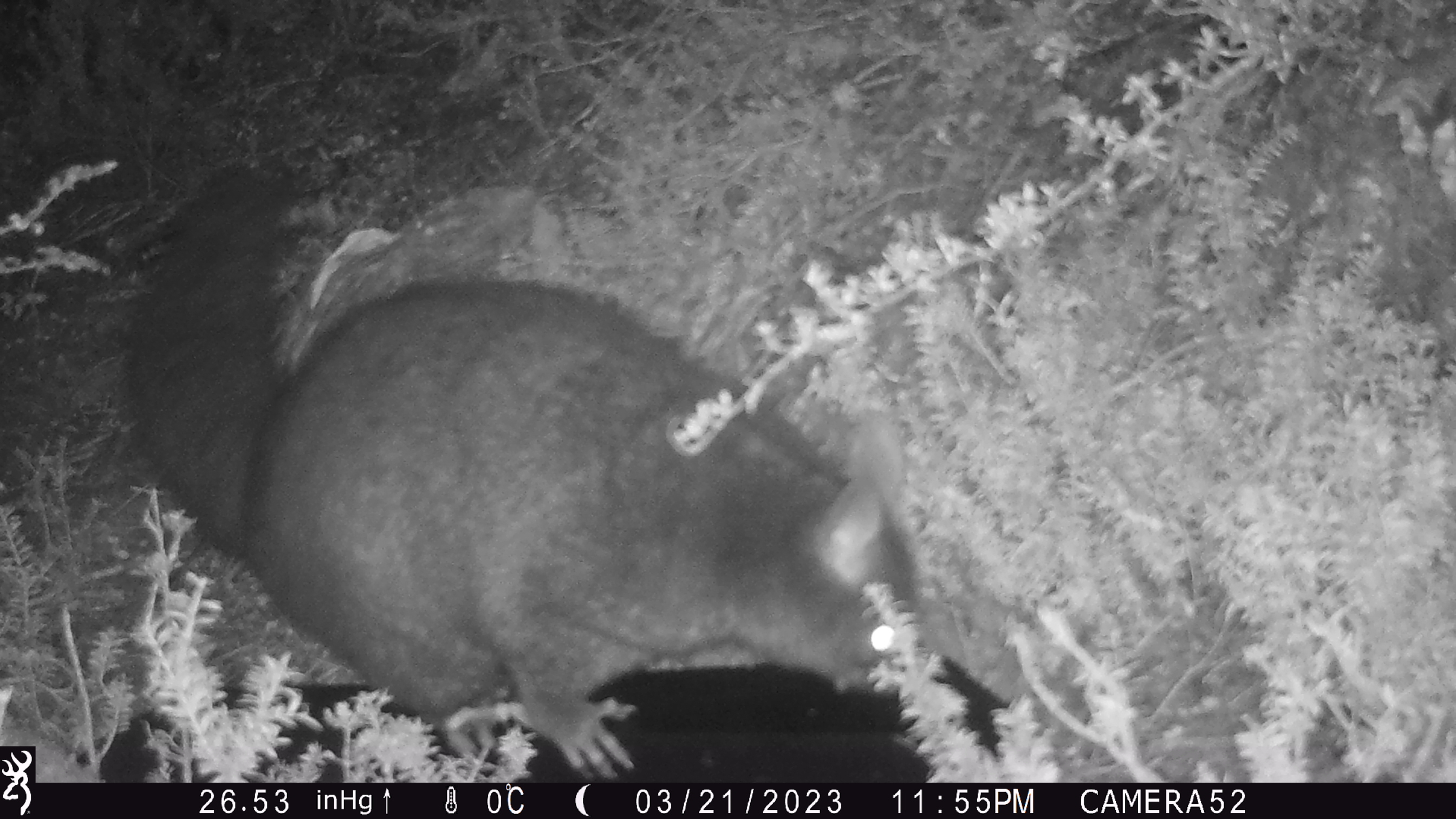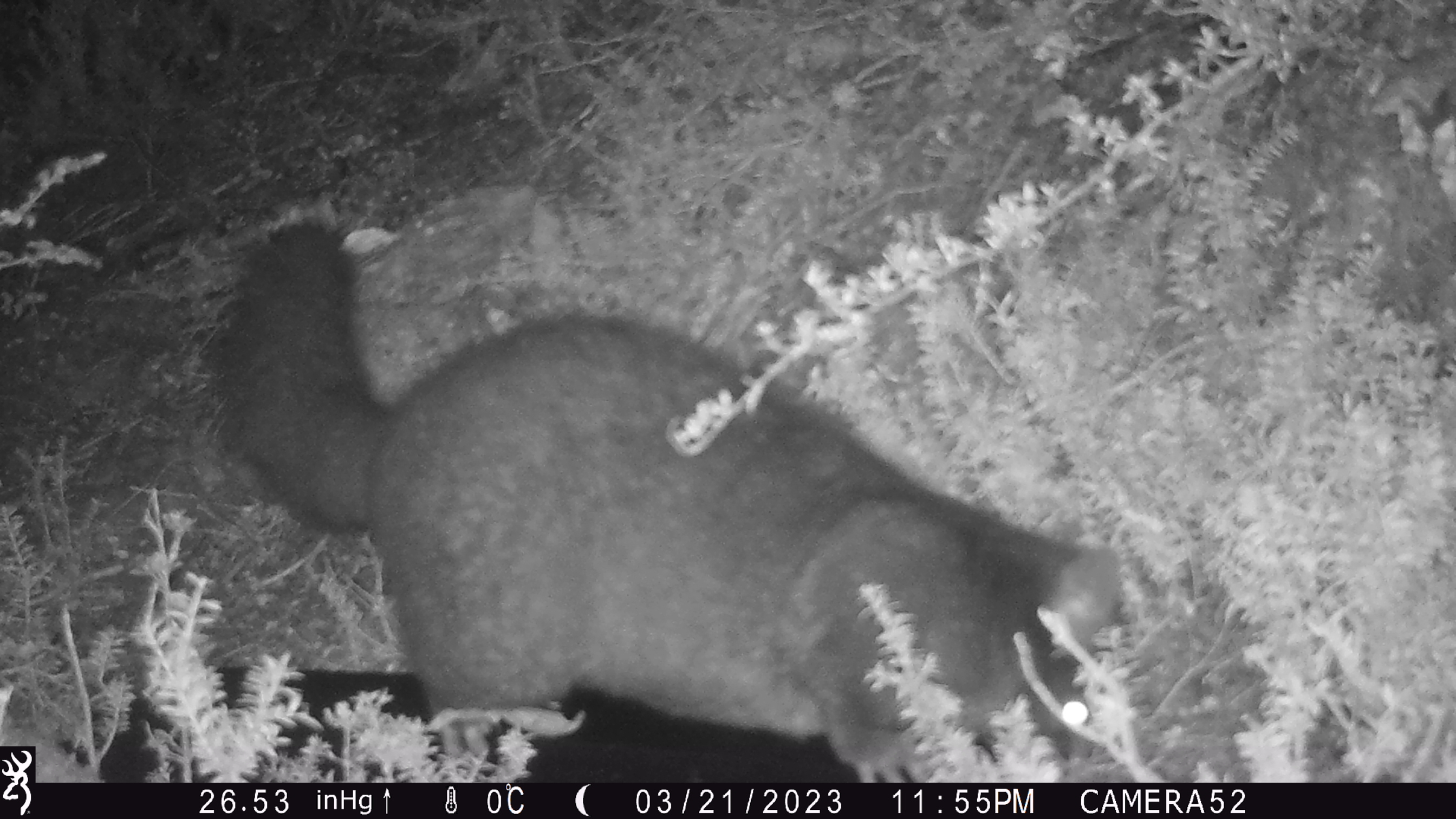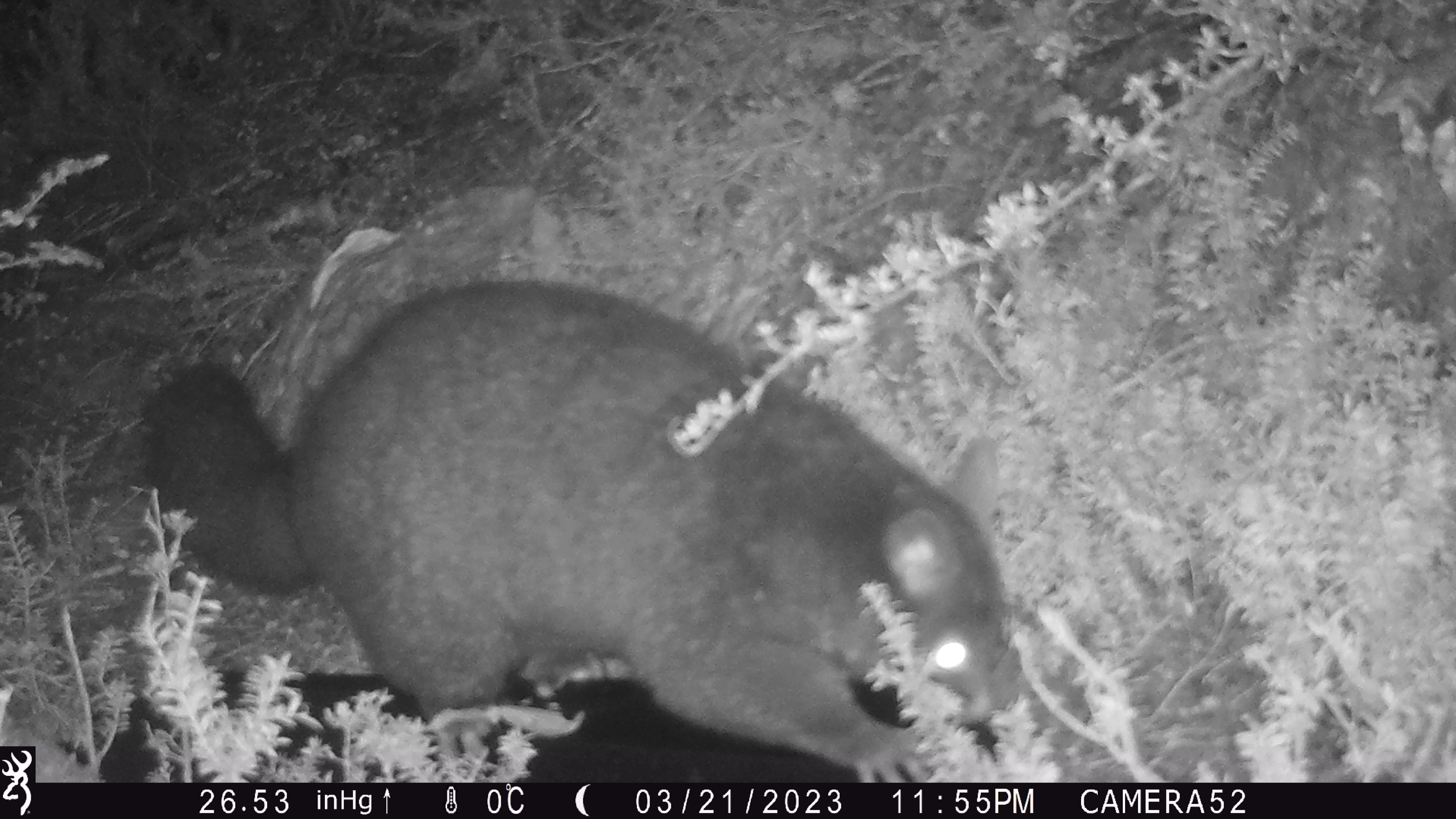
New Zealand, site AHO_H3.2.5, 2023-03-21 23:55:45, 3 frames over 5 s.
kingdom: Animalia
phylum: Chordata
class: Mammalia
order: Carnivora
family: Mustelidae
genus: Mustela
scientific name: Mustela erminea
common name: stoat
Stoat (Mustela erminea).